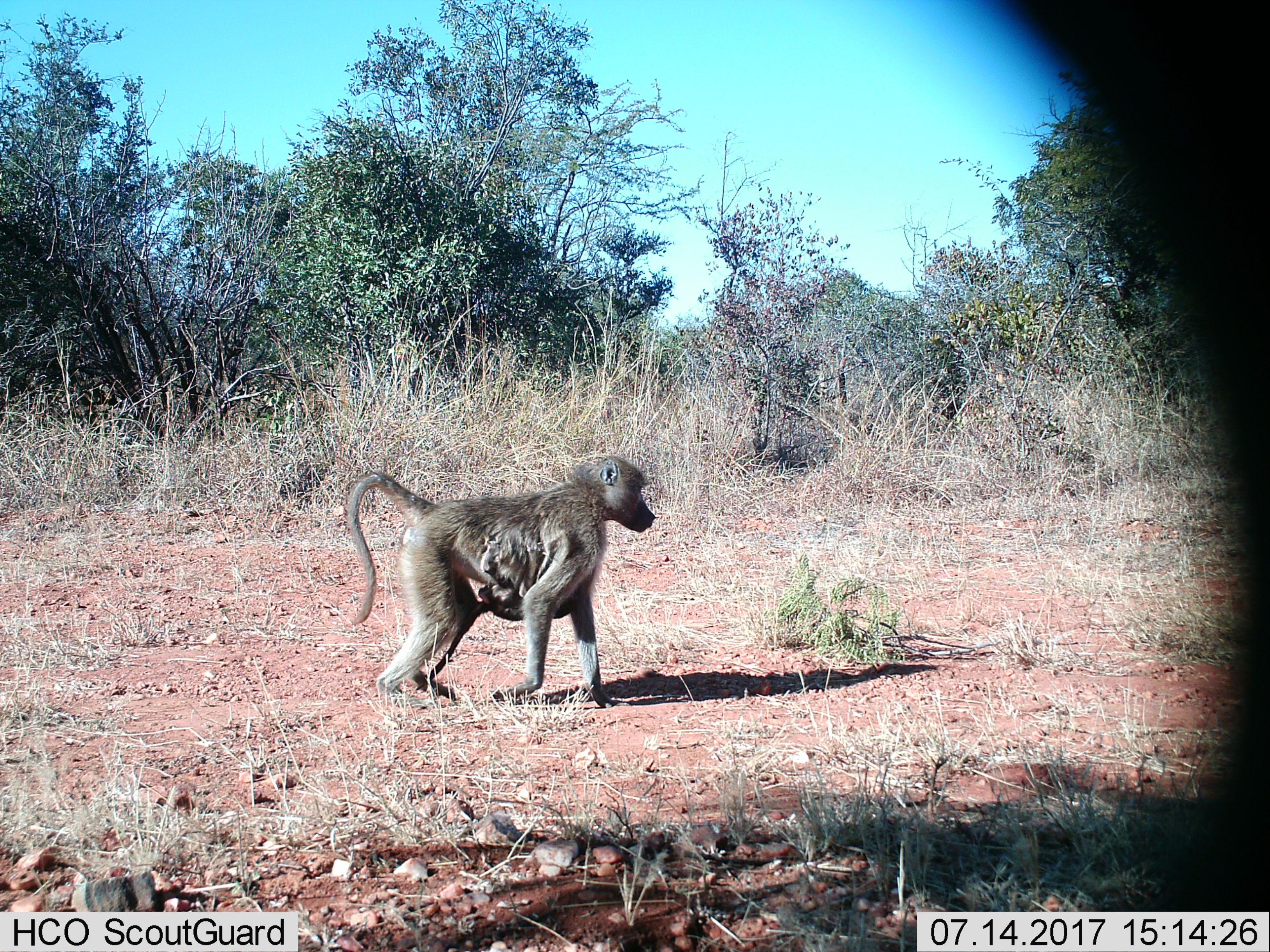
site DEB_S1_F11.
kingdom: Animalia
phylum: Chordata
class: Mammalia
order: Primates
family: Cercopithecidae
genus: Papio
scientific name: Papio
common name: baboon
Baboon (Papio), count 2. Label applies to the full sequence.